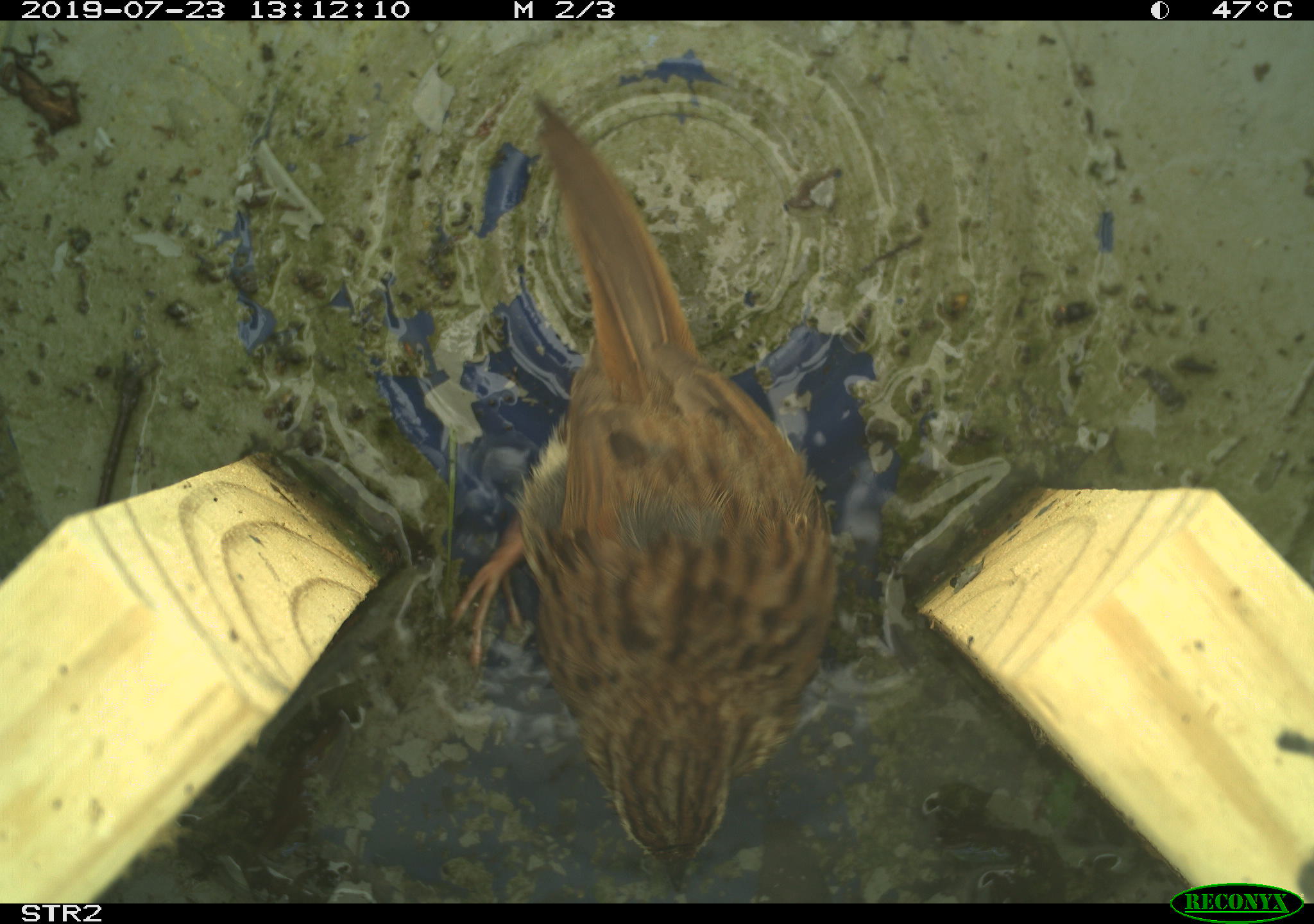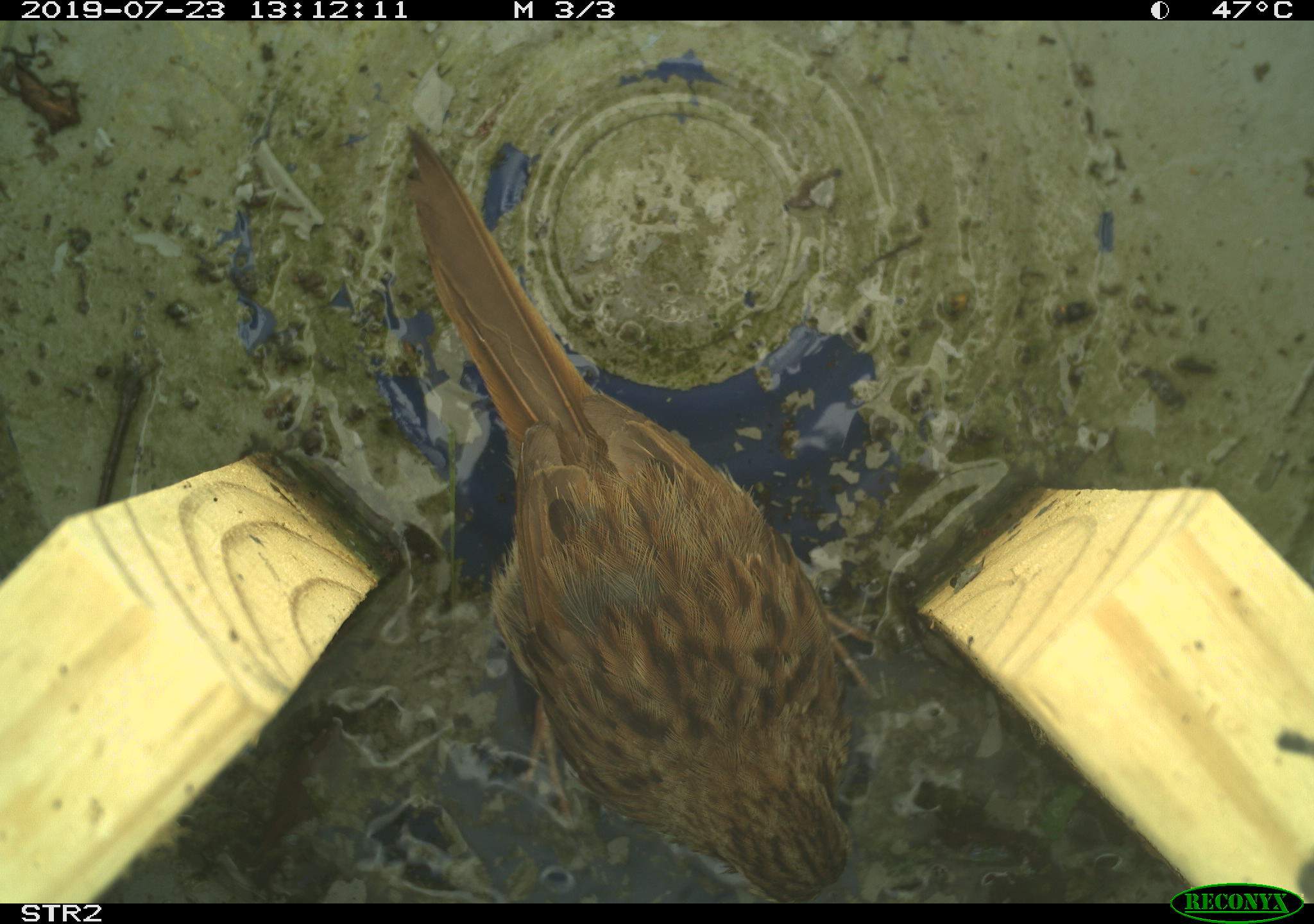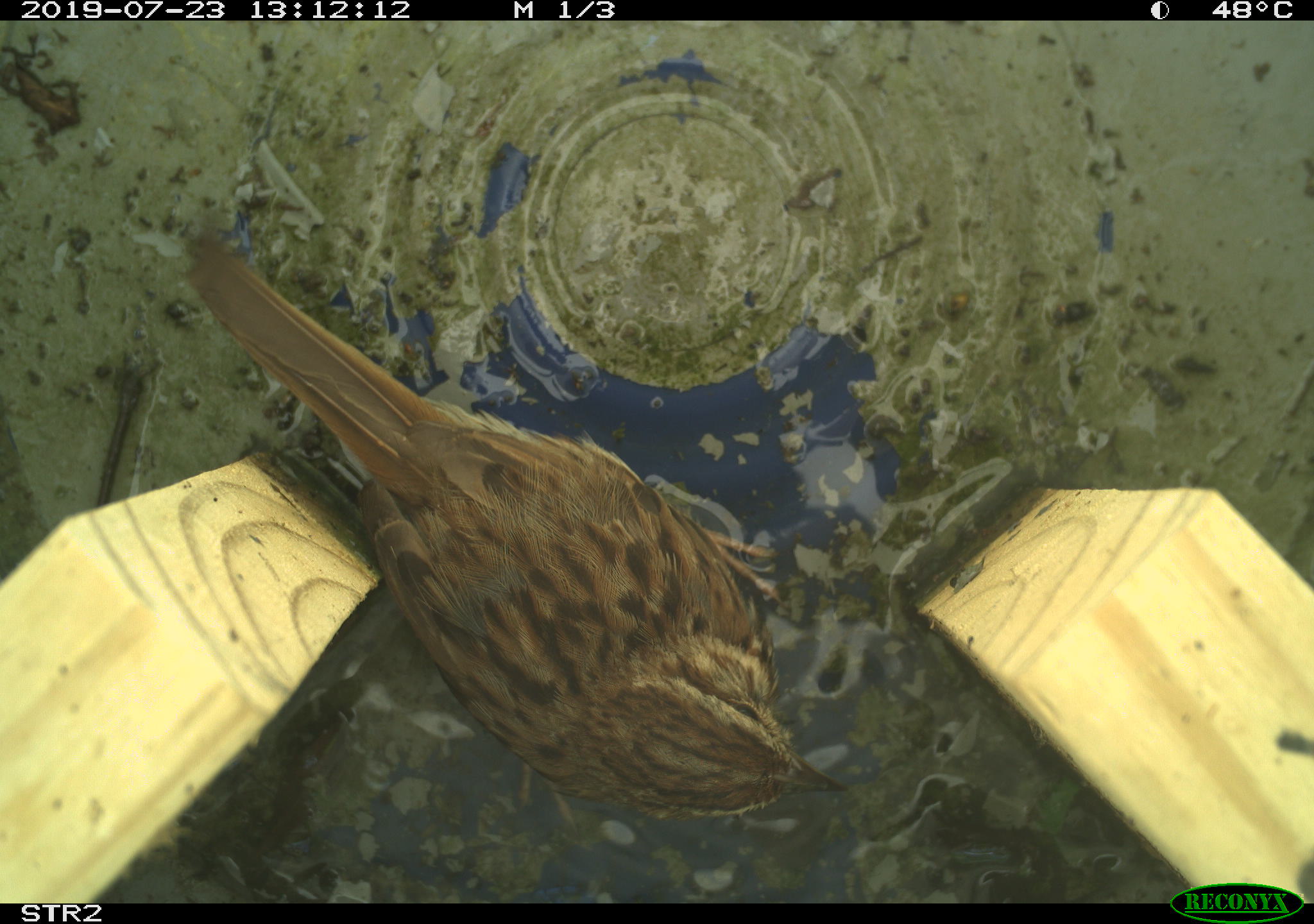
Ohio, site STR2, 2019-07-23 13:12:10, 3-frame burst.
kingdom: Animalia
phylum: Chordata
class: Aves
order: Passeriformes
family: Passerellidae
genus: Melospiza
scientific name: Melospiza melodia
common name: song sparrow